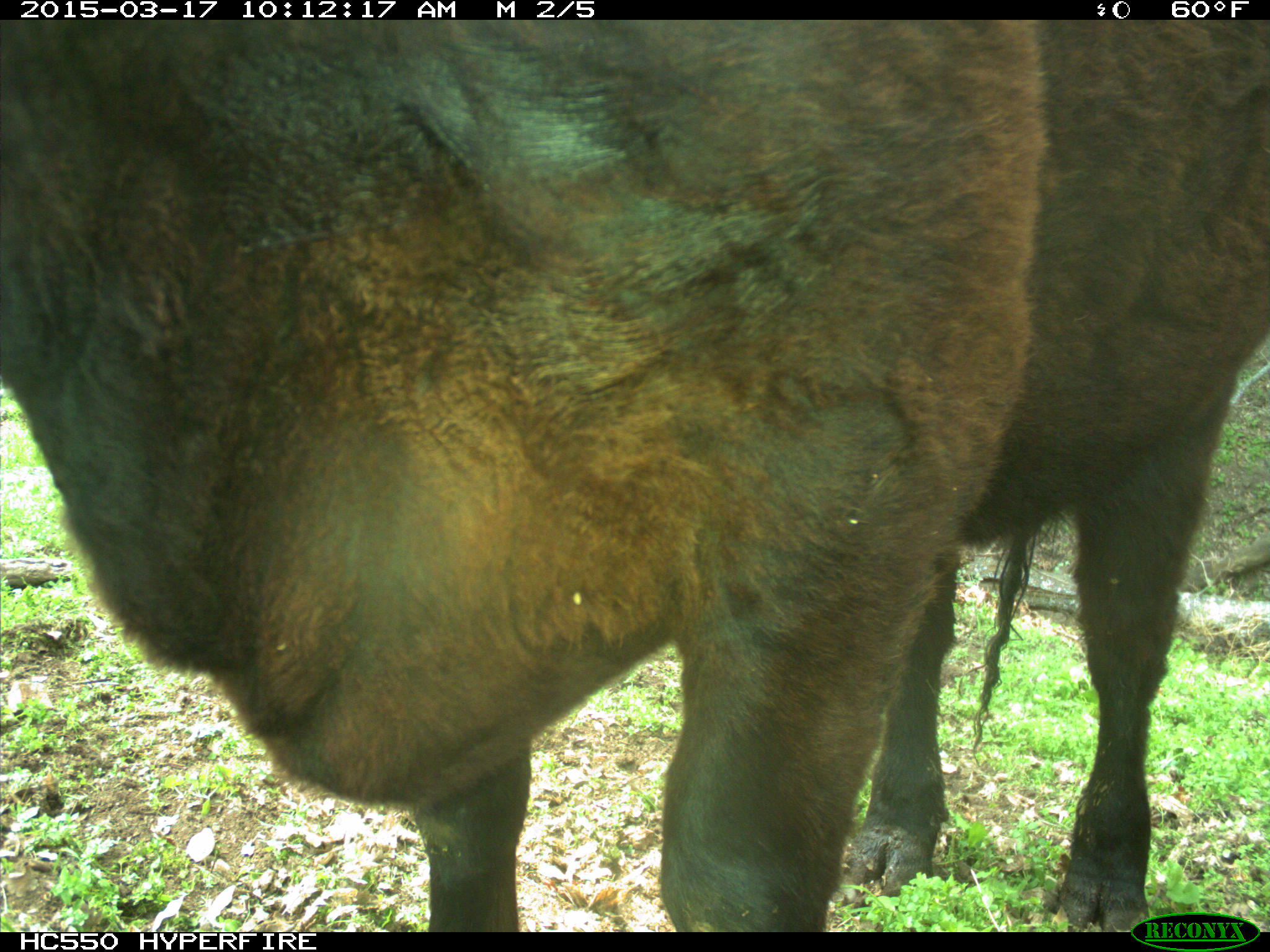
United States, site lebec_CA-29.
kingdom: Animalia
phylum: Chordata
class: Mammalia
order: Artiodactyla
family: Bovidae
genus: Bos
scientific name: Bos taurus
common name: domestic cow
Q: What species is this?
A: Bos taurus (domestic cow).